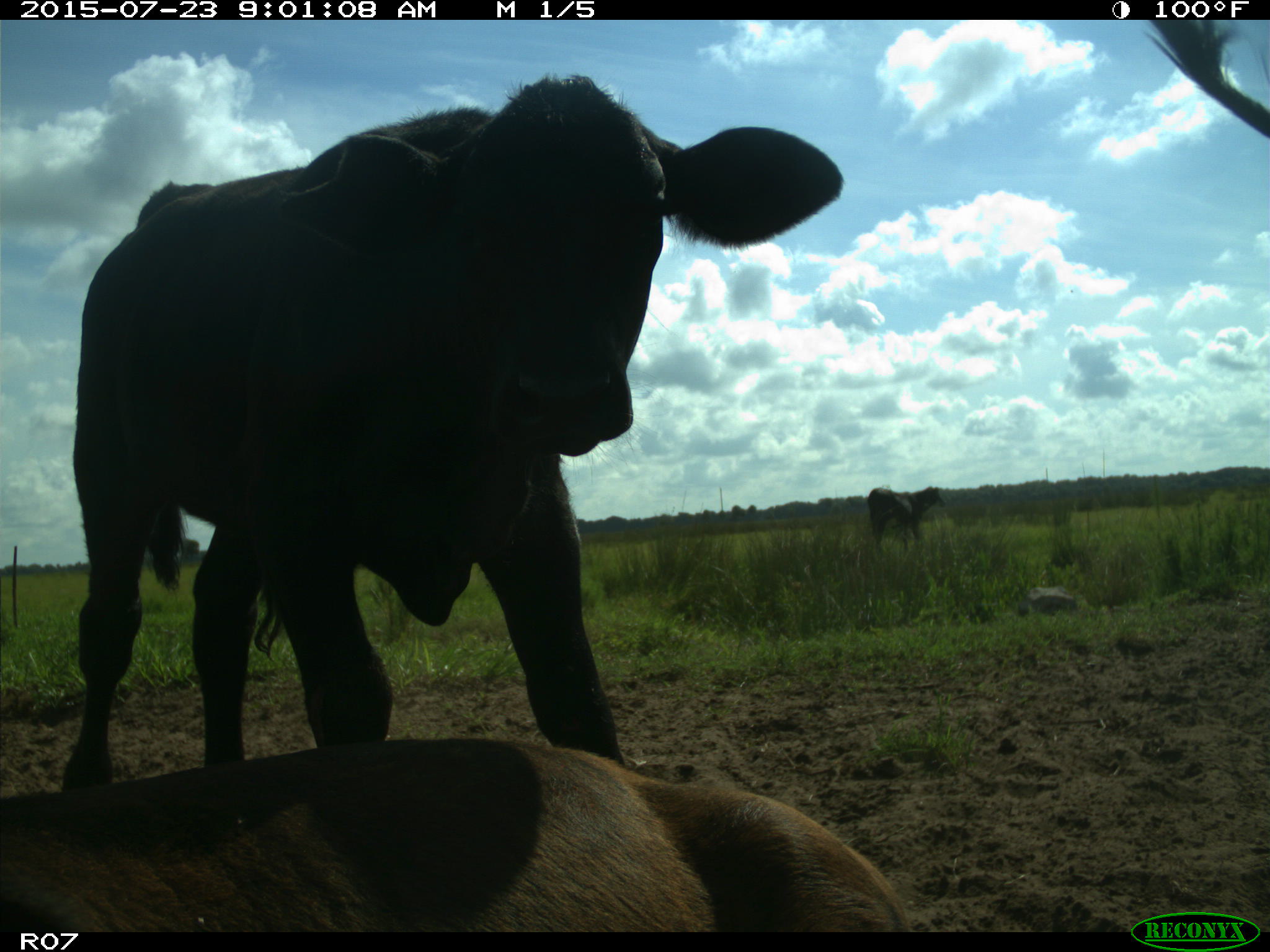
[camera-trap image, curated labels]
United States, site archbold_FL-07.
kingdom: Animalia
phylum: Chordata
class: Mammalia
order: Artiodactyla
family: Bovidae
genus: Bos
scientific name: Bos taurus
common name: domestic cow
Bos taurus (domestic cow).